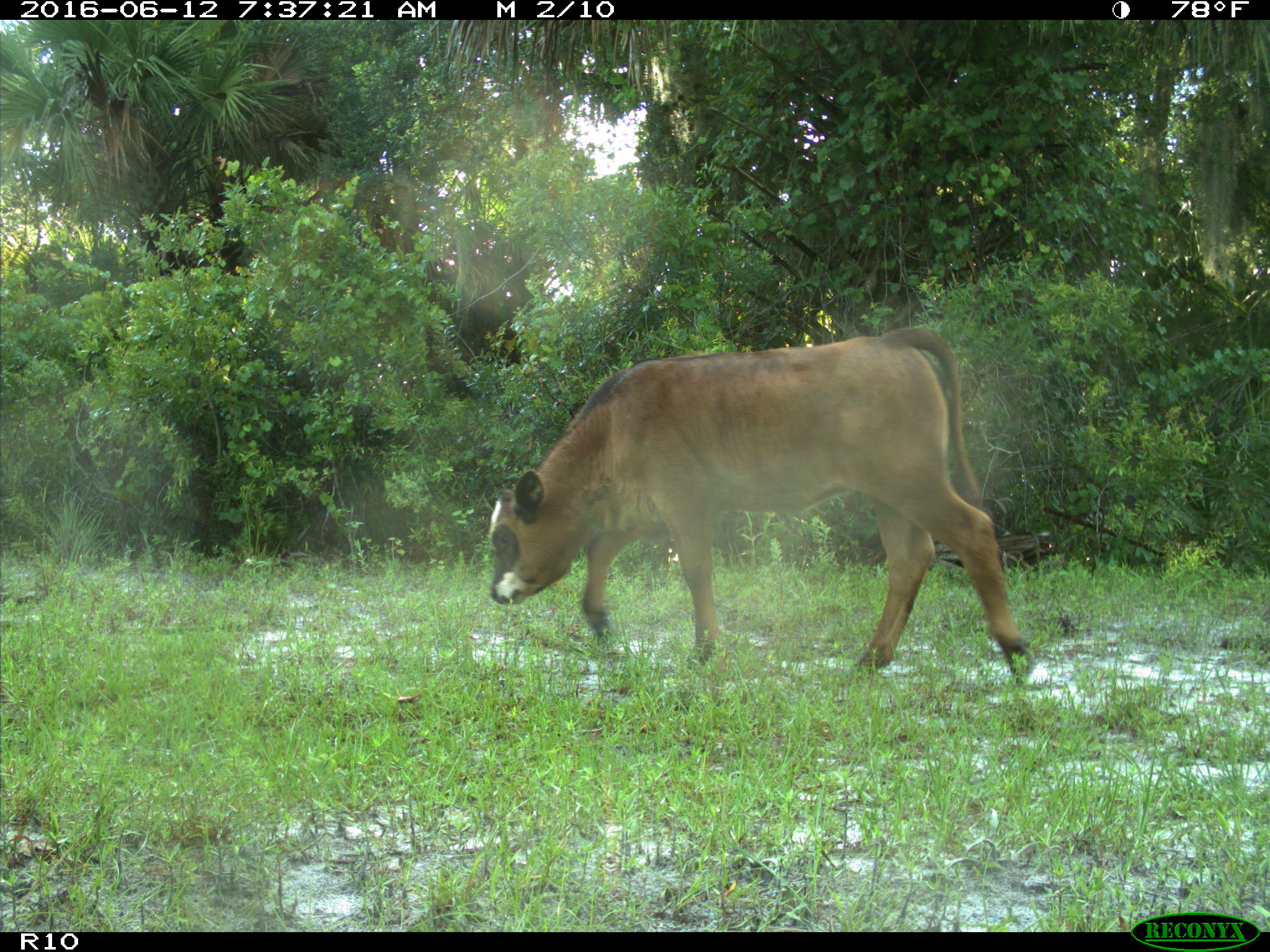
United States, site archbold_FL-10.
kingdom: Animalia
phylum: Chordata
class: Mammalia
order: Artiodactyla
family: Bovidae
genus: Bos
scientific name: Bos taurus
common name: domestic cow